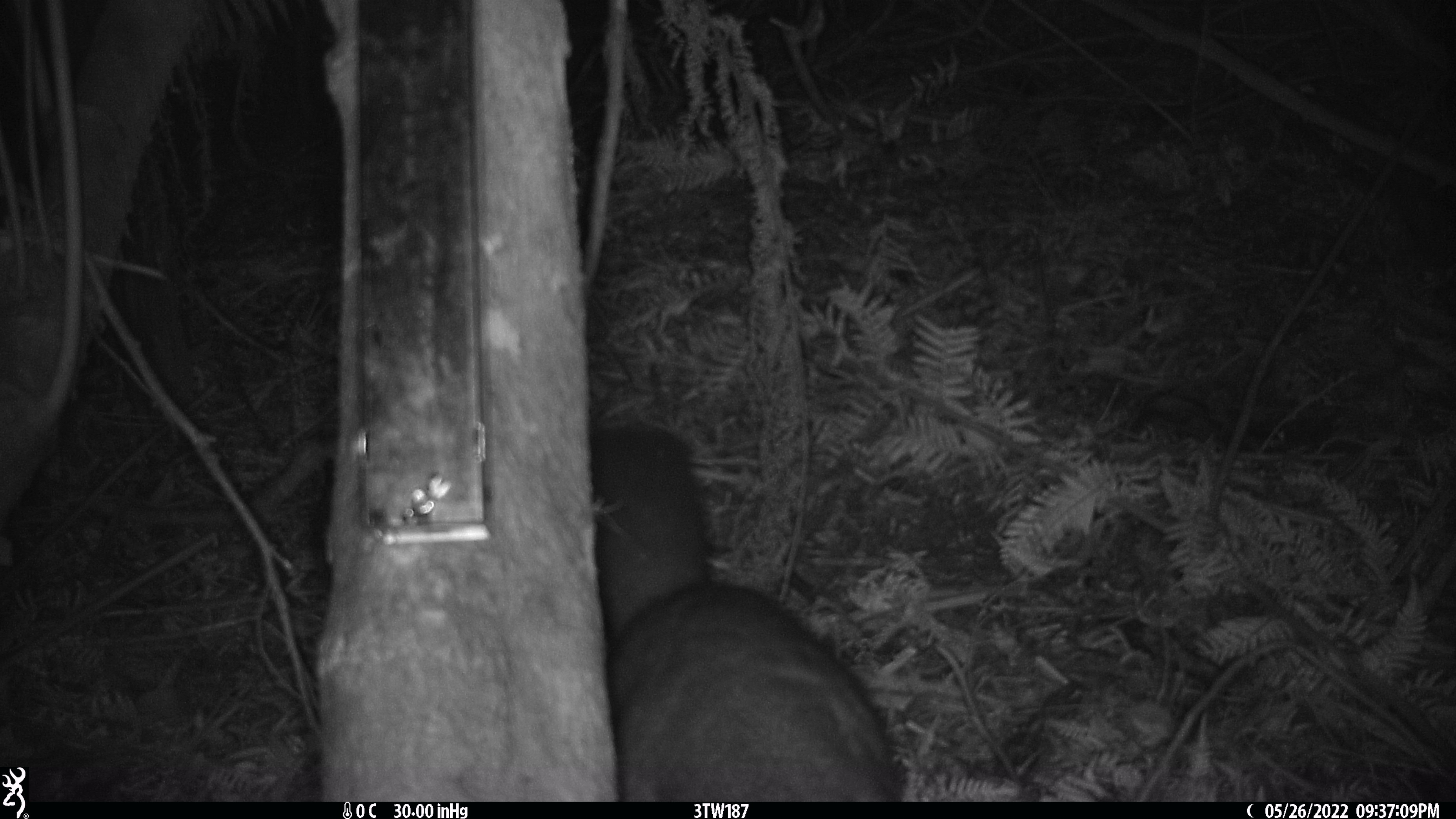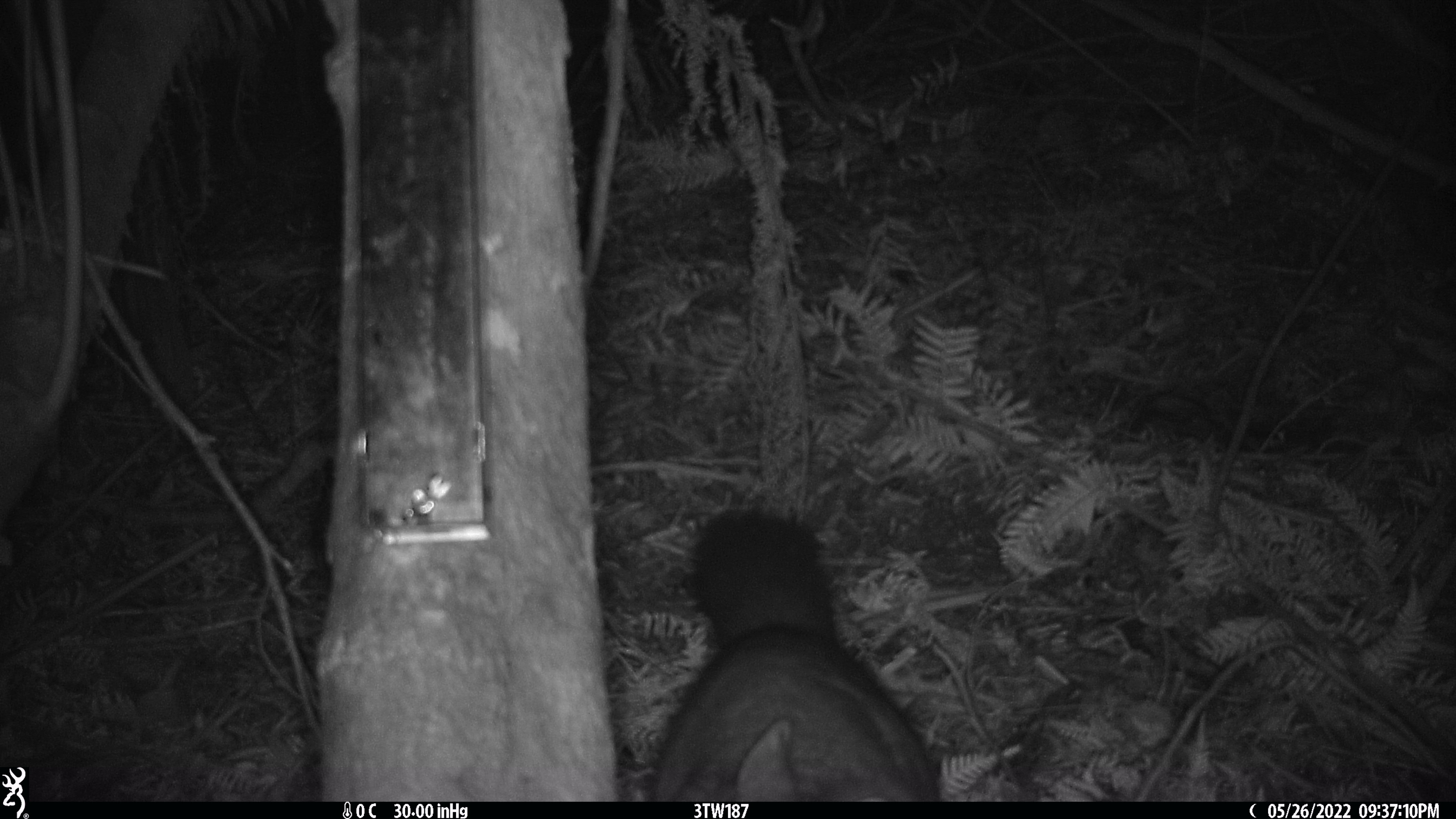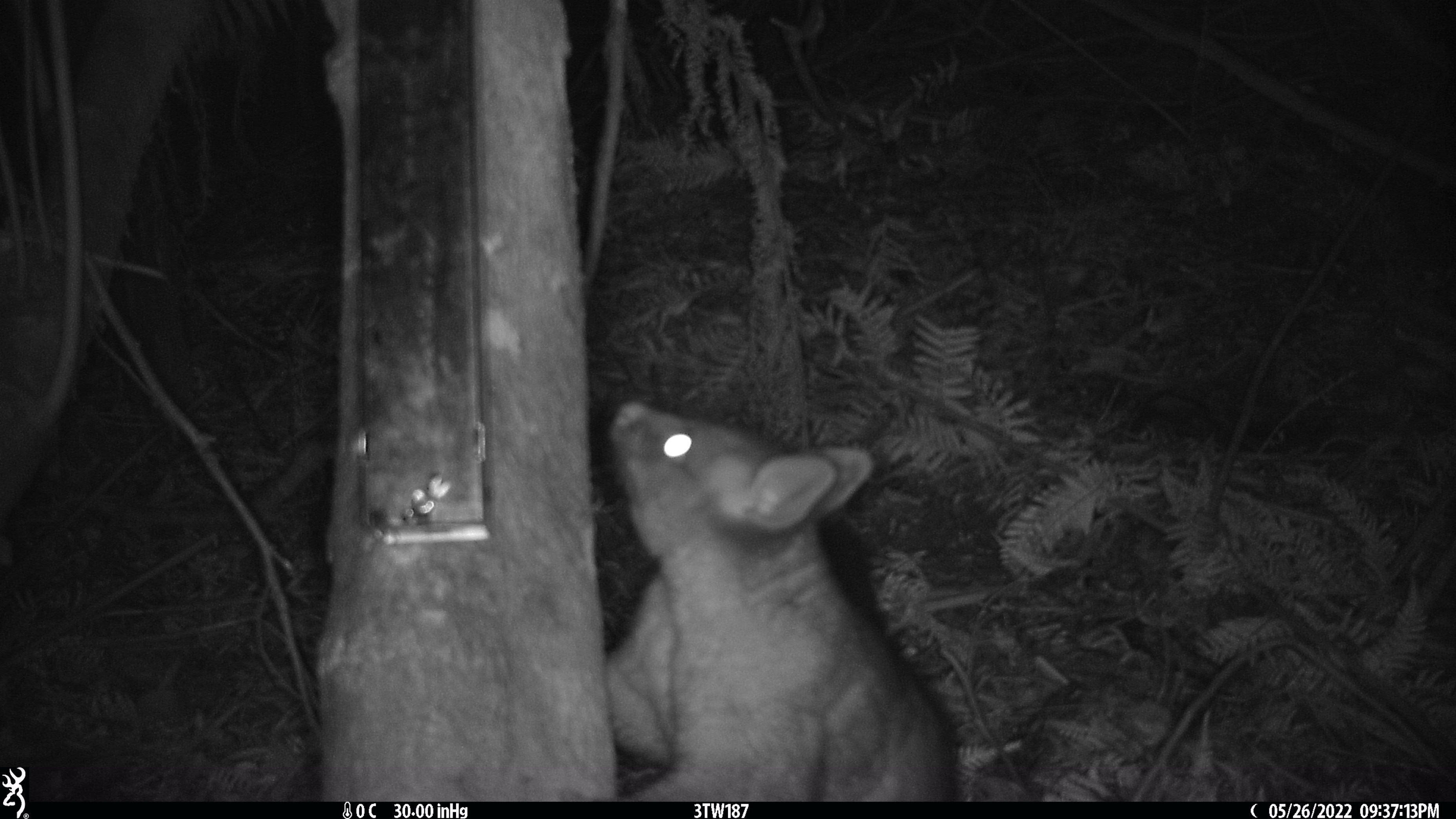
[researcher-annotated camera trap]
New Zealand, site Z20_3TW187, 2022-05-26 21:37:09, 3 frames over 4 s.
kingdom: Animalia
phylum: Chordata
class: Mammalia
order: Diprotodontia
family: Phalangeridae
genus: Trichosurus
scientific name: Trichosurus vulpecula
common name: common brushtail possum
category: possum